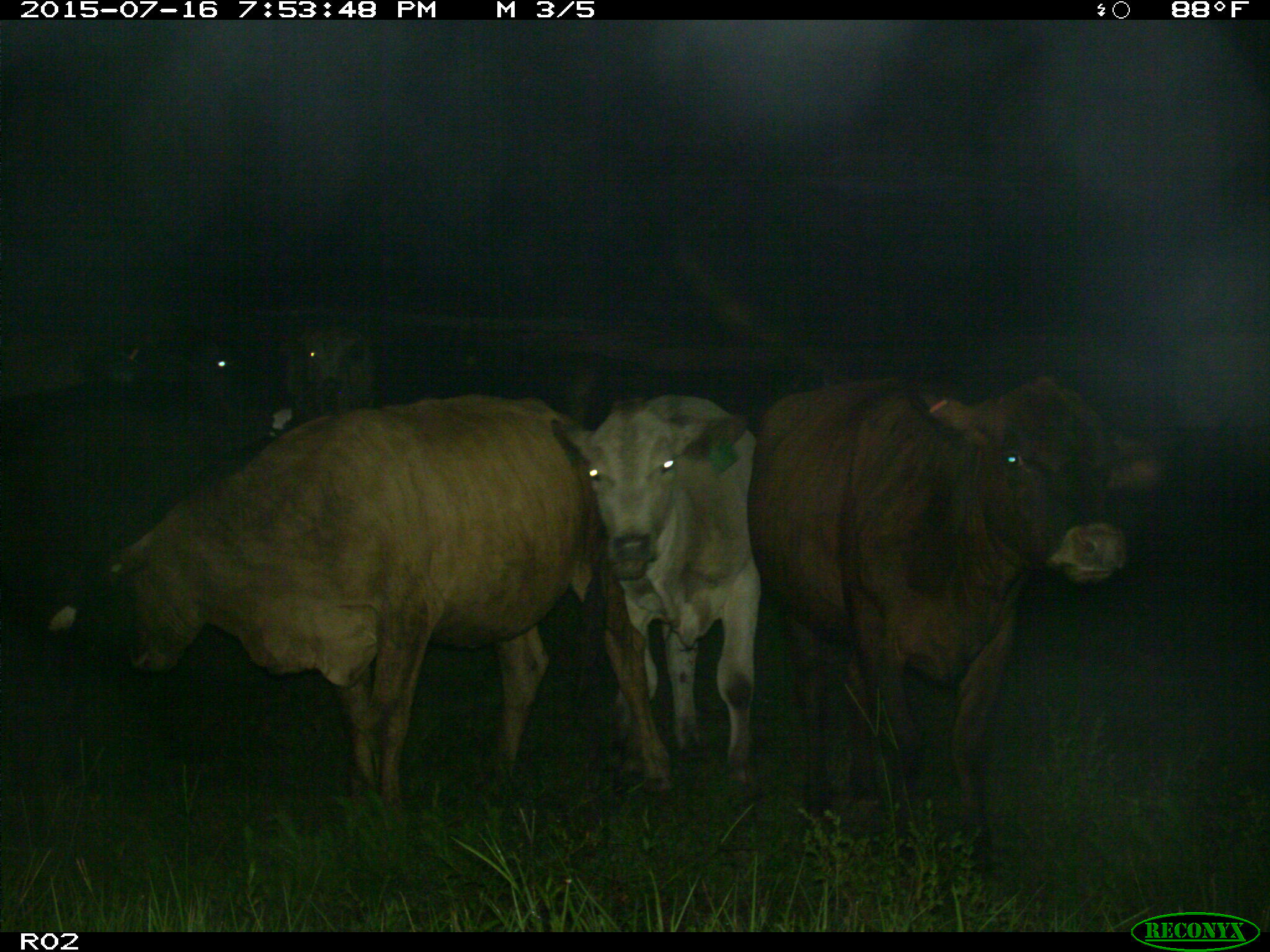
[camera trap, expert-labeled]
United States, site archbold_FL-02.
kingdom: Animalia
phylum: Chordata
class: Mammalia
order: Artiodactyla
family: Bovidae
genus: Bos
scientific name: Bos taurus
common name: domestic cow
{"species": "Bos taurus (domestic cow)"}